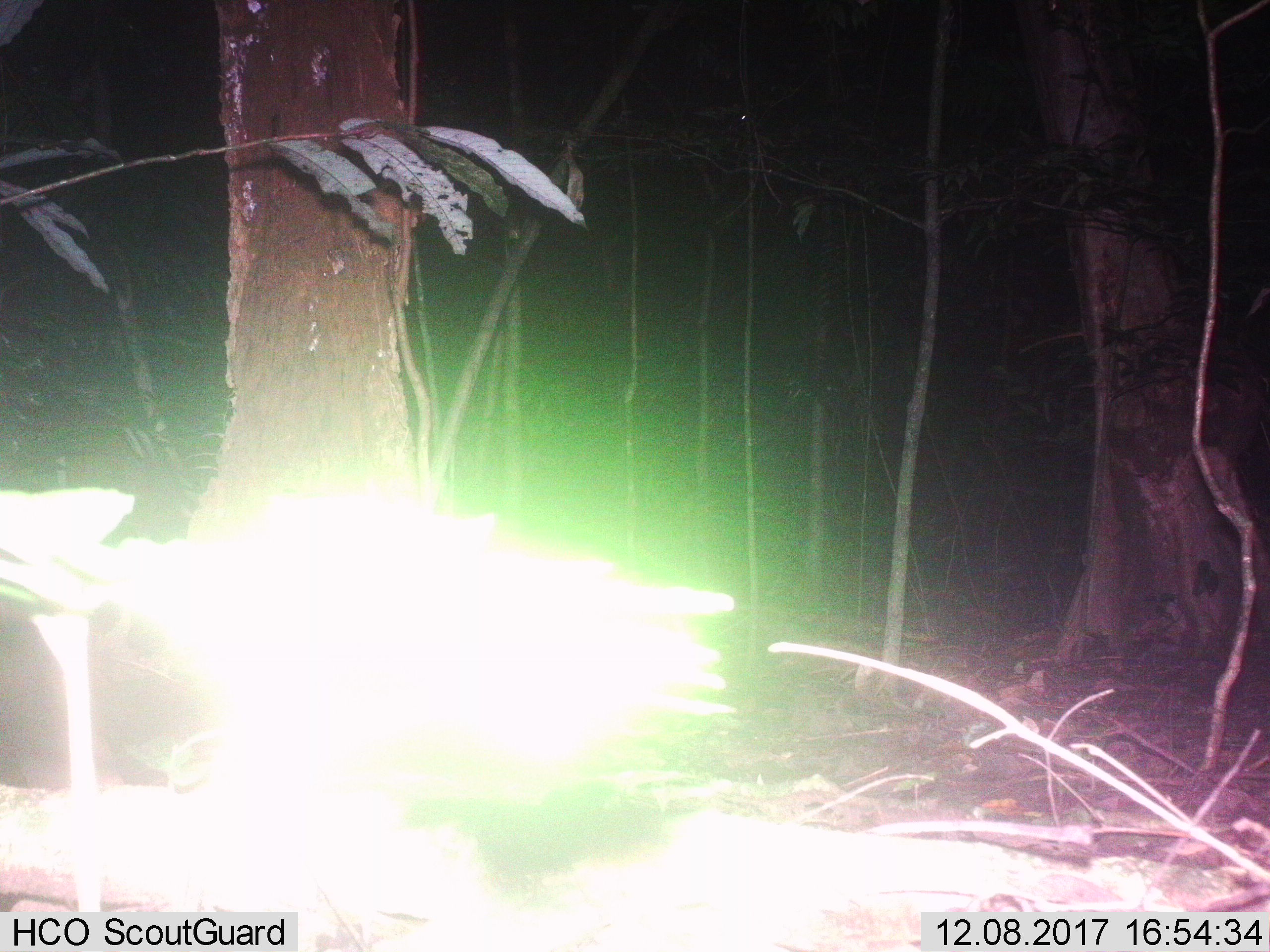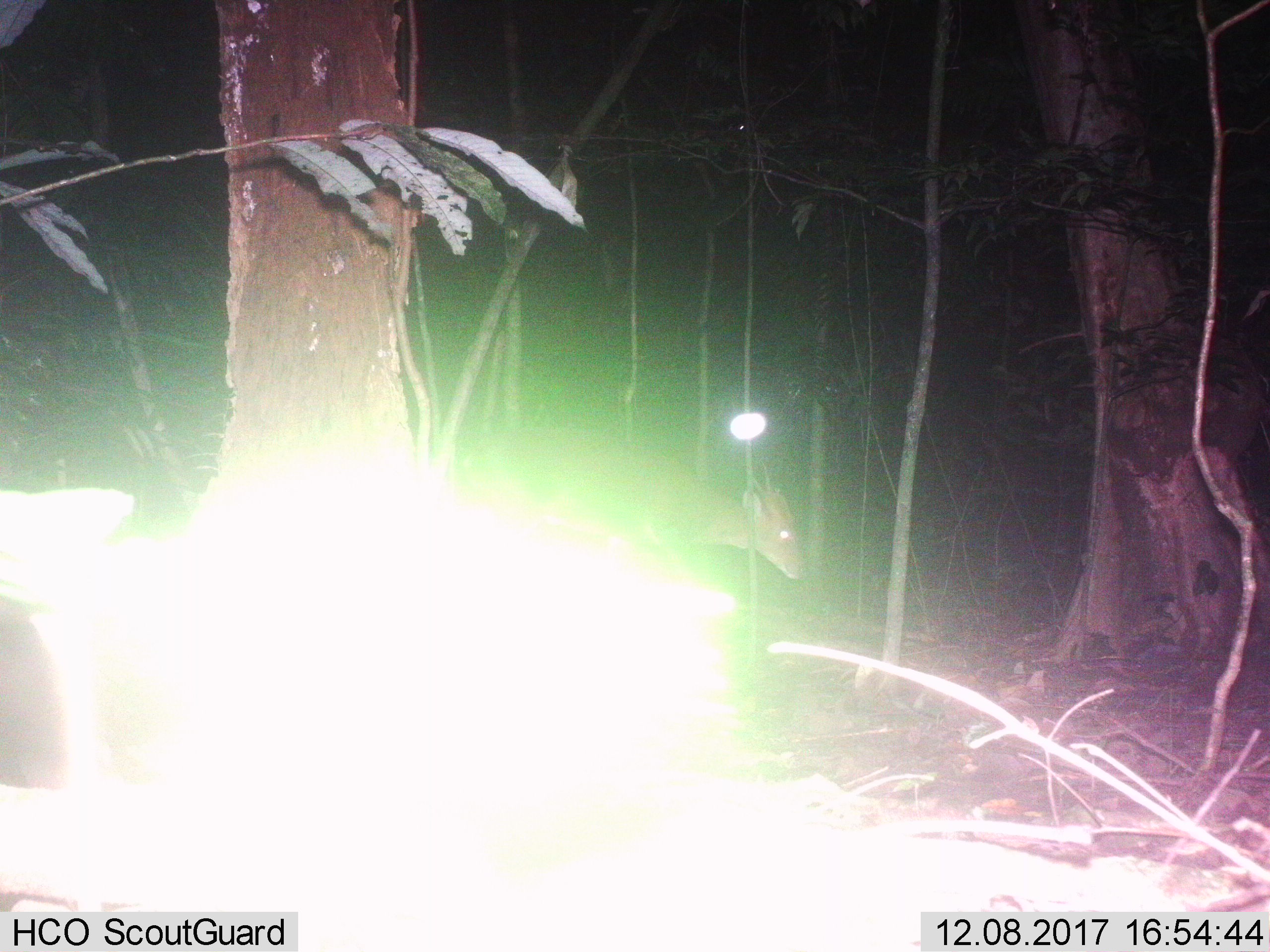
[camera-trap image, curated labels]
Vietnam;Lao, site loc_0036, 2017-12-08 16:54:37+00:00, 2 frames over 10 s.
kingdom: Animalia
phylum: Chordata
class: Mammalia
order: Artiodactyla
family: Cervidae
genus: Muntiacus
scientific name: Muntiacus vuquangensis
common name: large-antlered muntjac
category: large antlered muntjac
Large antlered muntjac (large-antlered muntjac) (Muntiacus vuquangensis). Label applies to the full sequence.